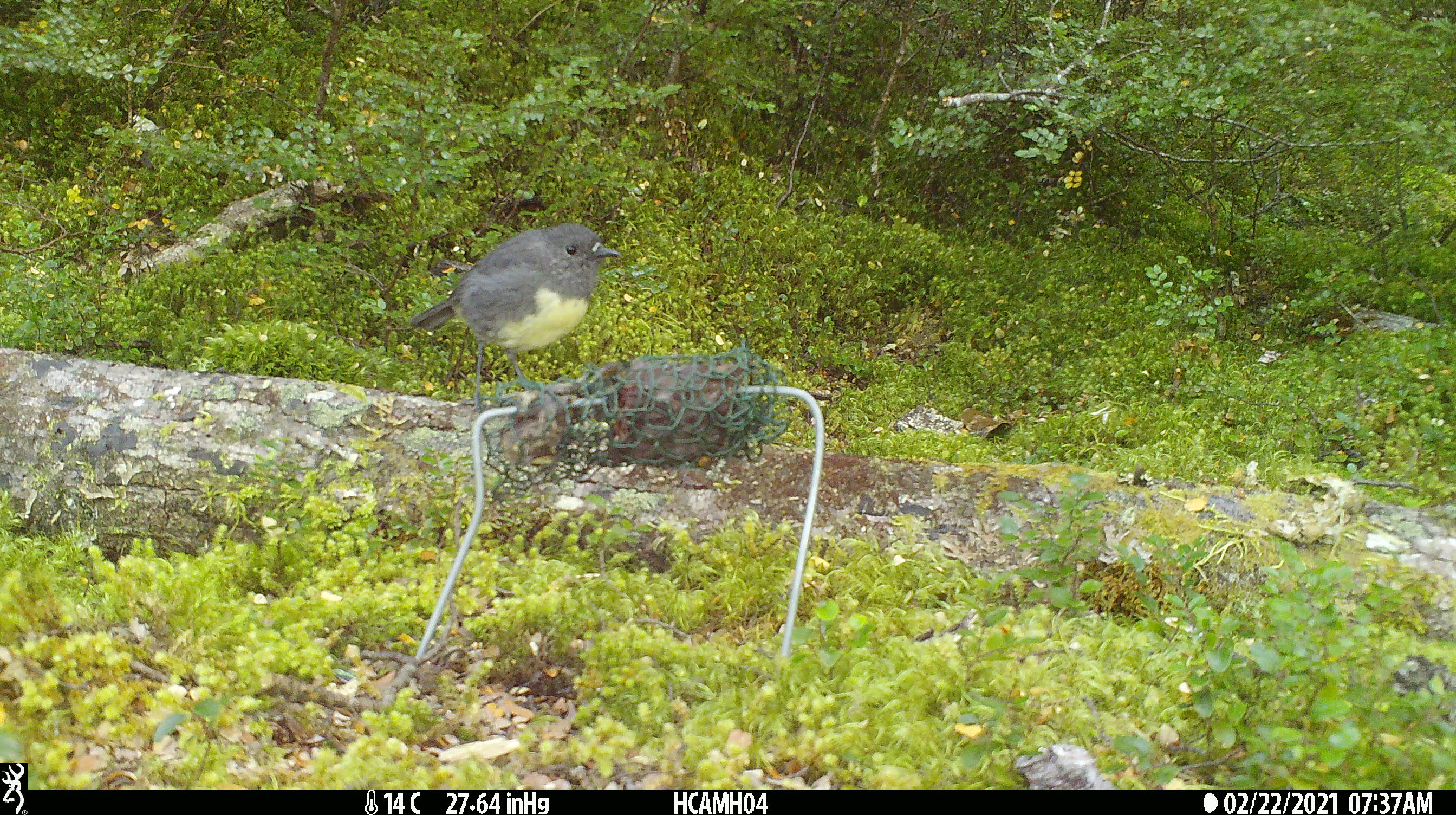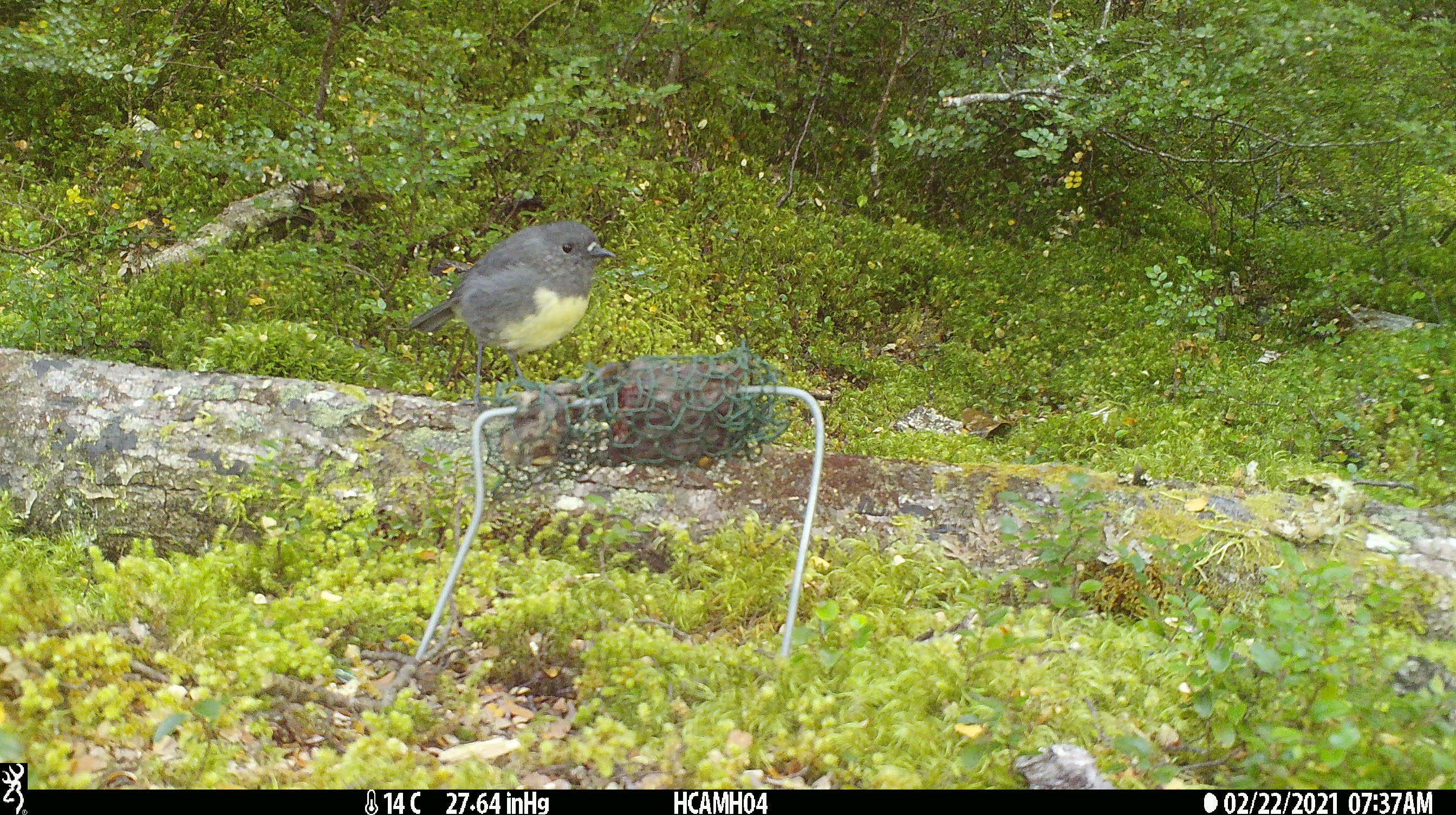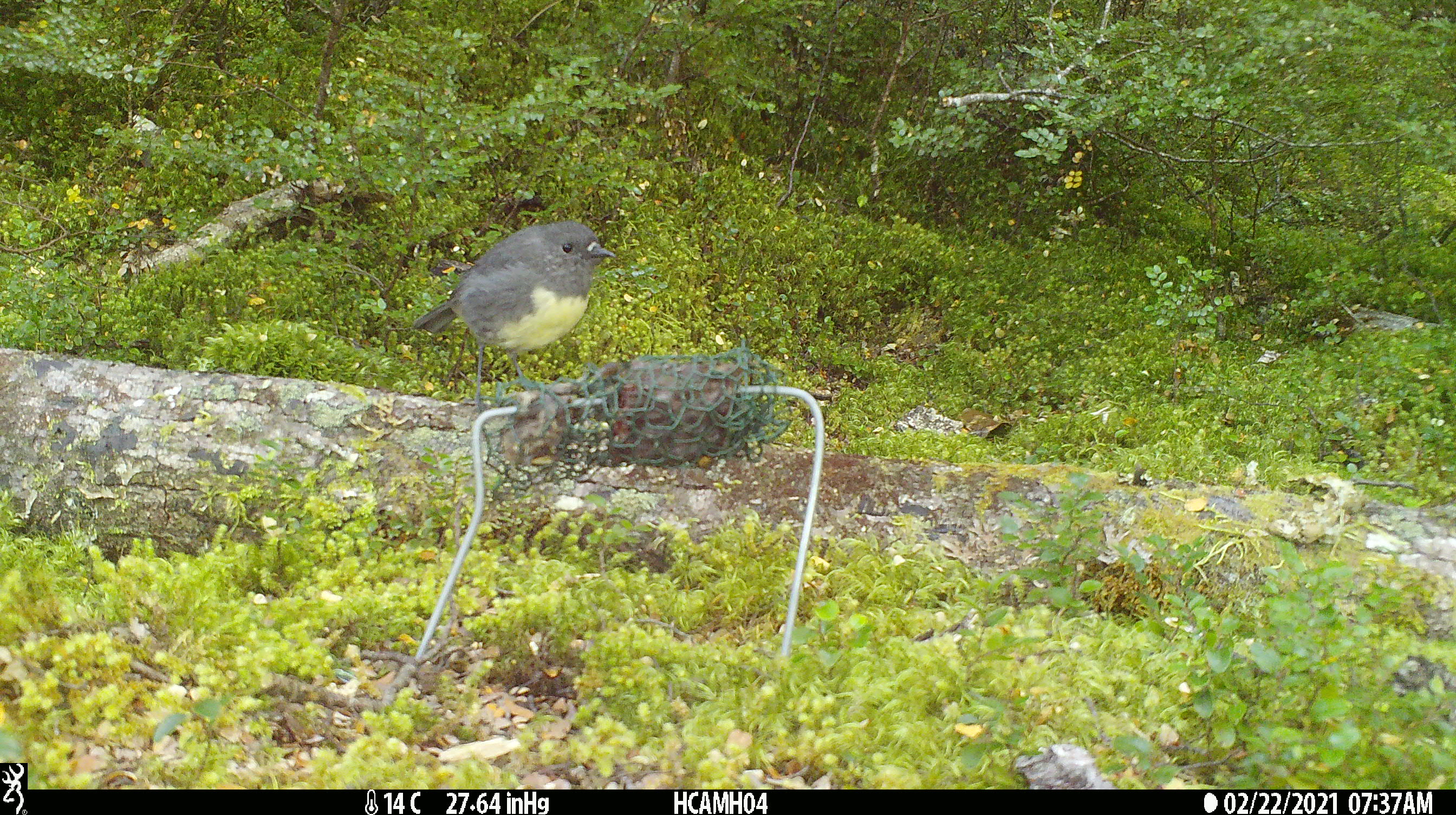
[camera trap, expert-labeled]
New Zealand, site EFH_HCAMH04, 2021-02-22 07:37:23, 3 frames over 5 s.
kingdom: Animalia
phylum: Chordata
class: Aves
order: Passeriformes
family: Petroicidae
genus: Petroica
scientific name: Petroica australis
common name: new zealand robin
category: robin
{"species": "robin (new zealand robin) (Petroica australis)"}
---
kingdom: Animalia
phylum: Chordata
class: Aves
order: Passeriformes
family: Petroicidae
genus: Petroica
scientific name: Petroica macrocephala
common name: tomtit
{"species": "tomtit (Petroica macrocephala)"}